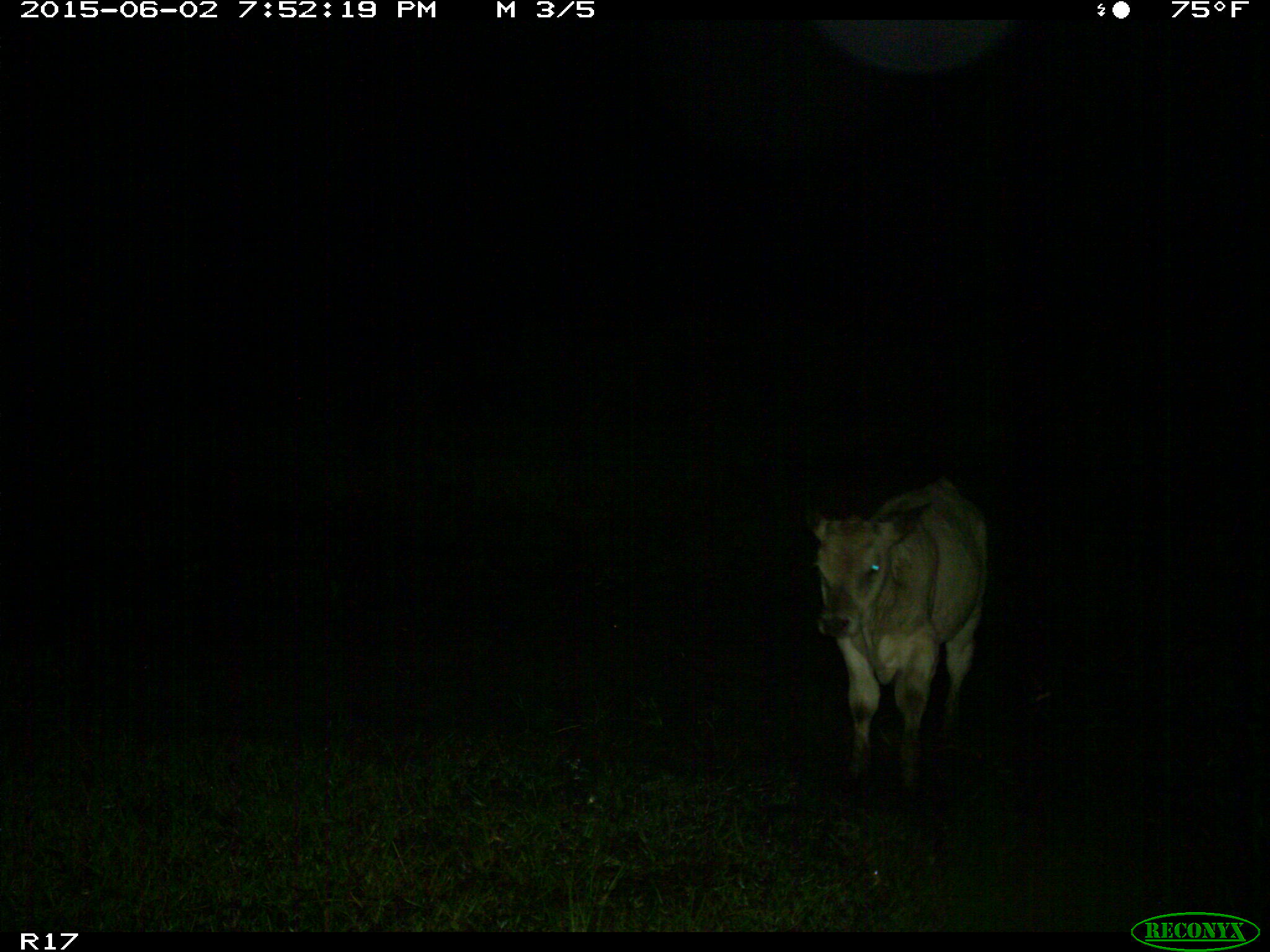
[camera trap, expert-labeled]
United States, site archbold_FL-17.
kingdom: Animalia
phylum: Chordata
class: Mammalia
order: Artiodactyla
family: Bovidae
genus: Bos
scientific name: Bos taurus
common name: domestic cow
Bos taurus (domestic cow).